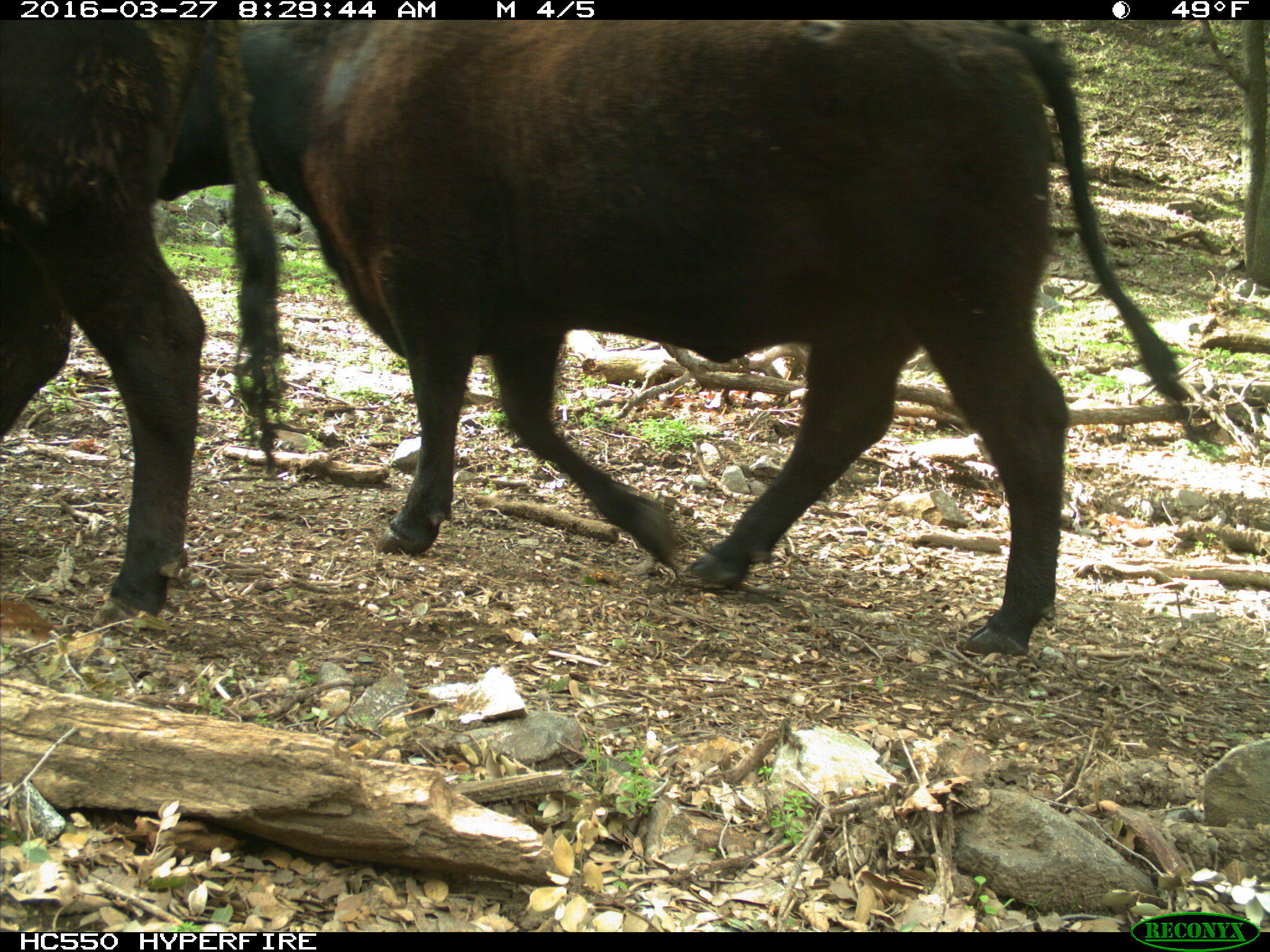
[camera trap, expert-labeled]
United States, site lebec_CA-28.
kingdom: Animalia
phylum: Chordata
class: Mammalia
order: Artiodactyla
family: Bovidae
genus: Bos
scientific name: Bos taurus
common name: domestic cow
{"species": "Bos taurus (domestic cow)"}